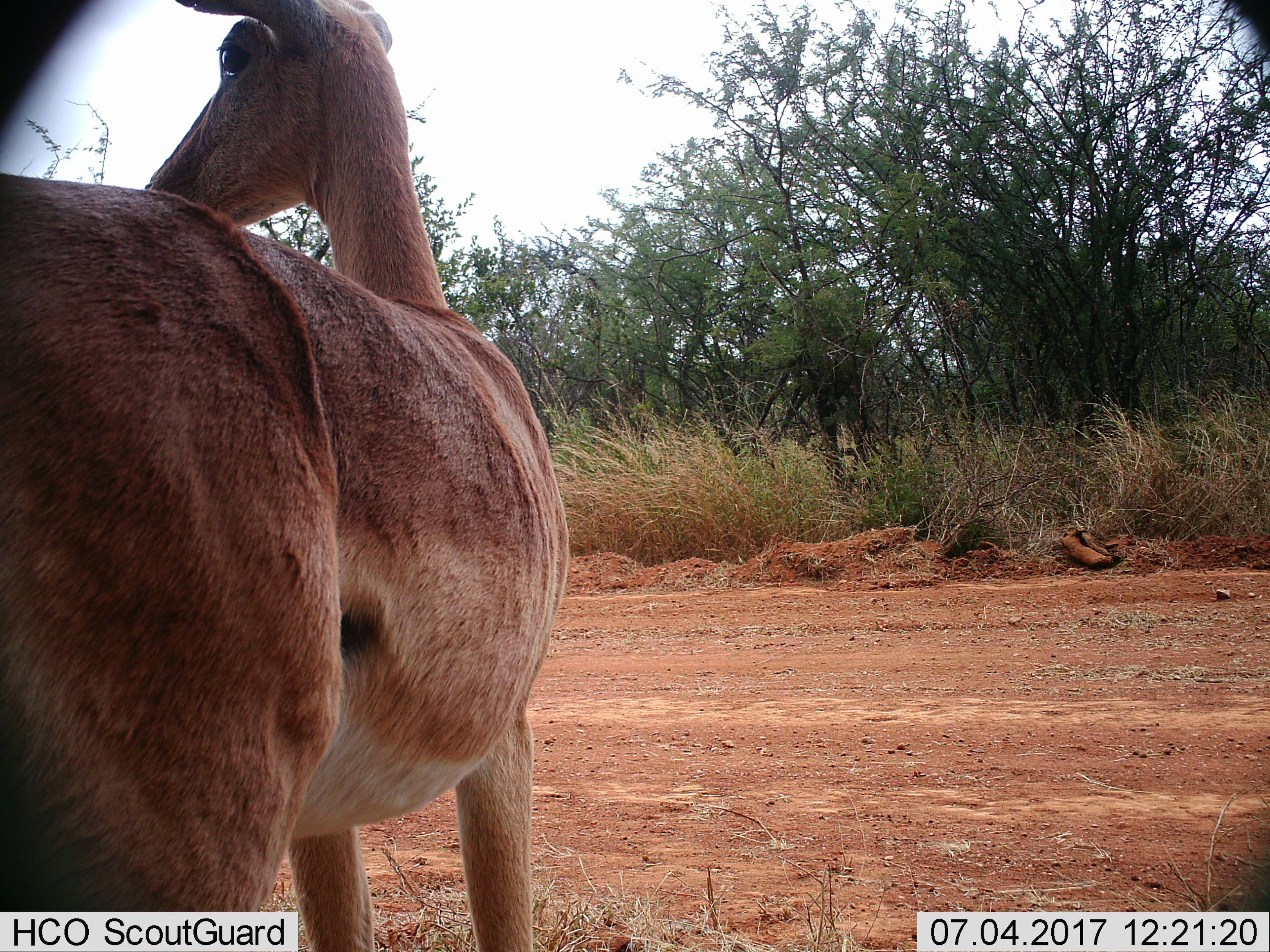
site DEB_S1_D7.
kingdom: Animalia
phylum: Chordata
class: Mammalia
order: Artiodactyla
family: Bovidae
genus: Aepyceros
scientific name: Aepyceros melampus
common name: impala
Impala (Aepyceros melampus), count 1. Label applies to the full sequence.